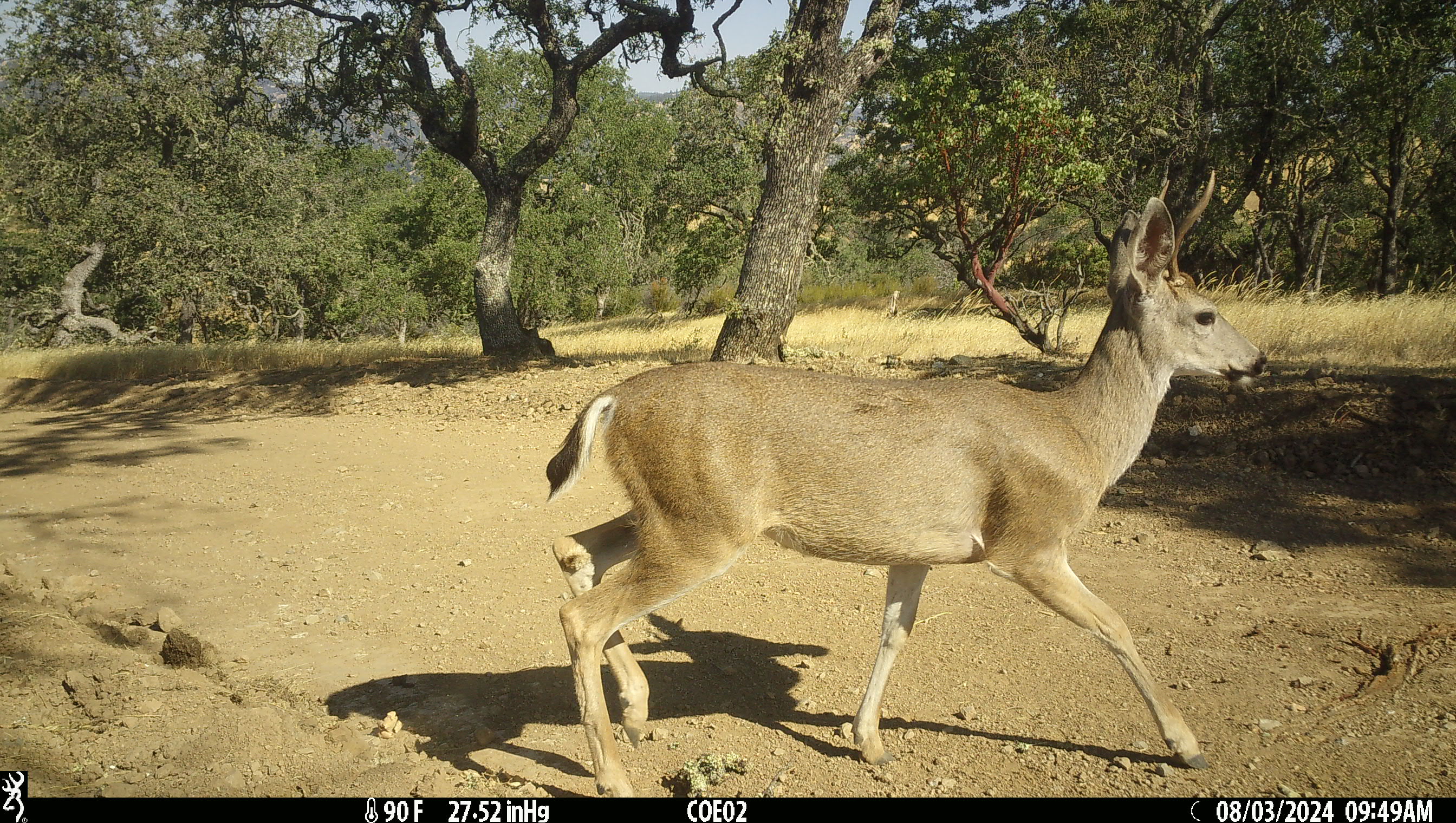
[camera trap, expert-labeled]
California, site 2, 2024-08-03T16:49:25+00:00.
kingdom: Animalia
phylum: Chordata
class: Mammalia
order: Artiodactyla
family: Cervidae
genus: Odocoileus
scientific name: Odocoileus hemionus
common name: mule deer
Mule deer (Odocoileus hemionus).